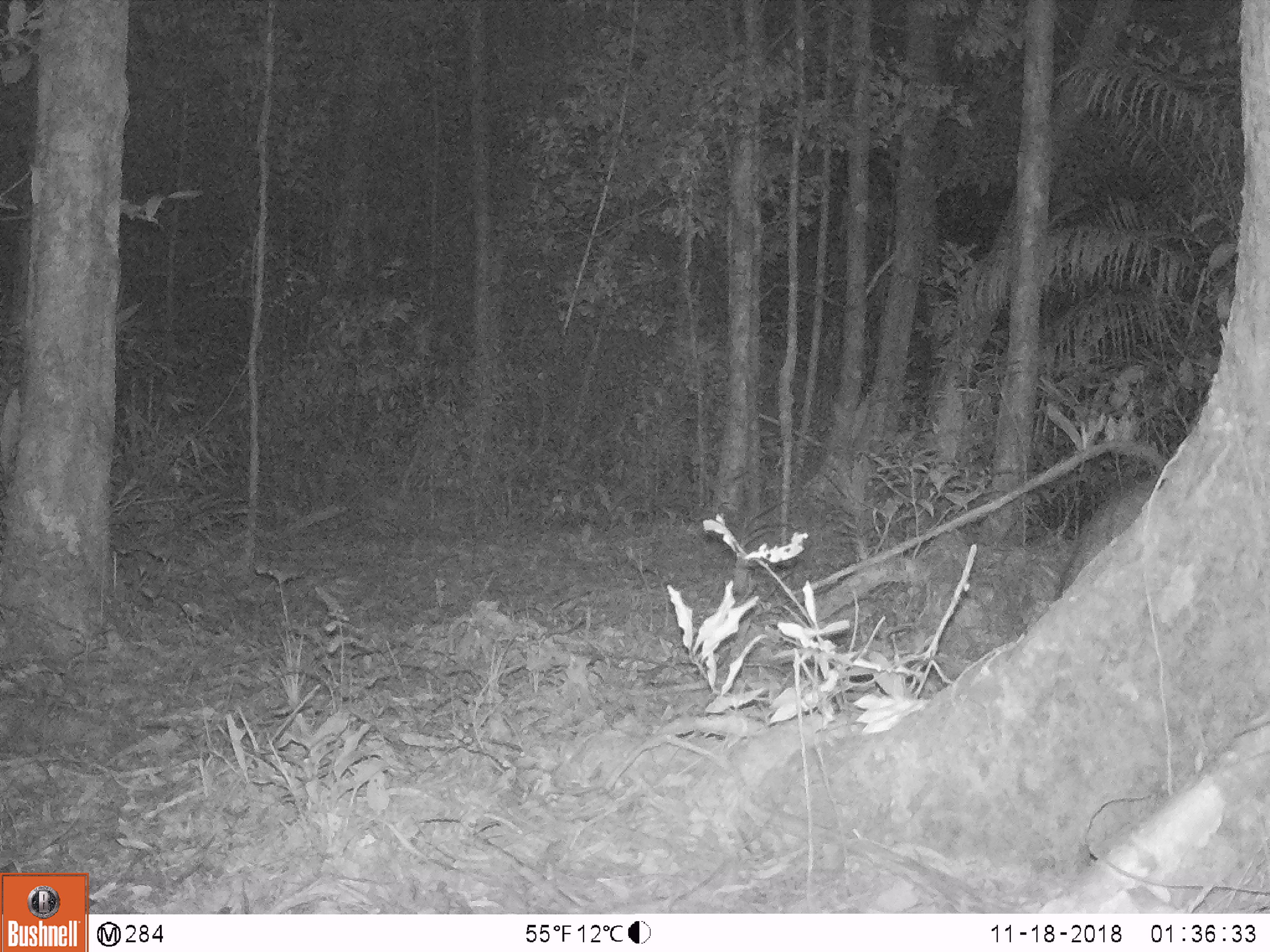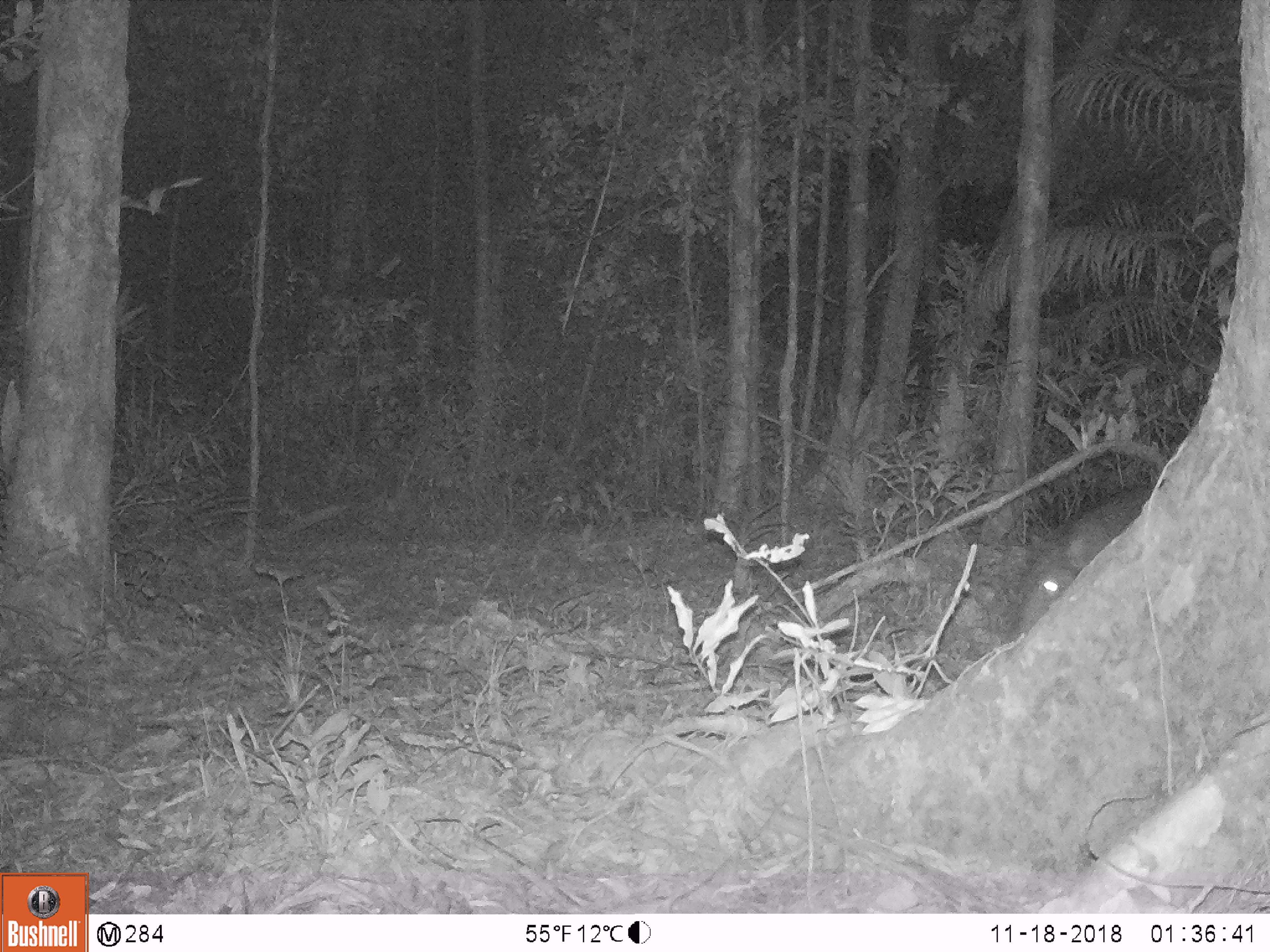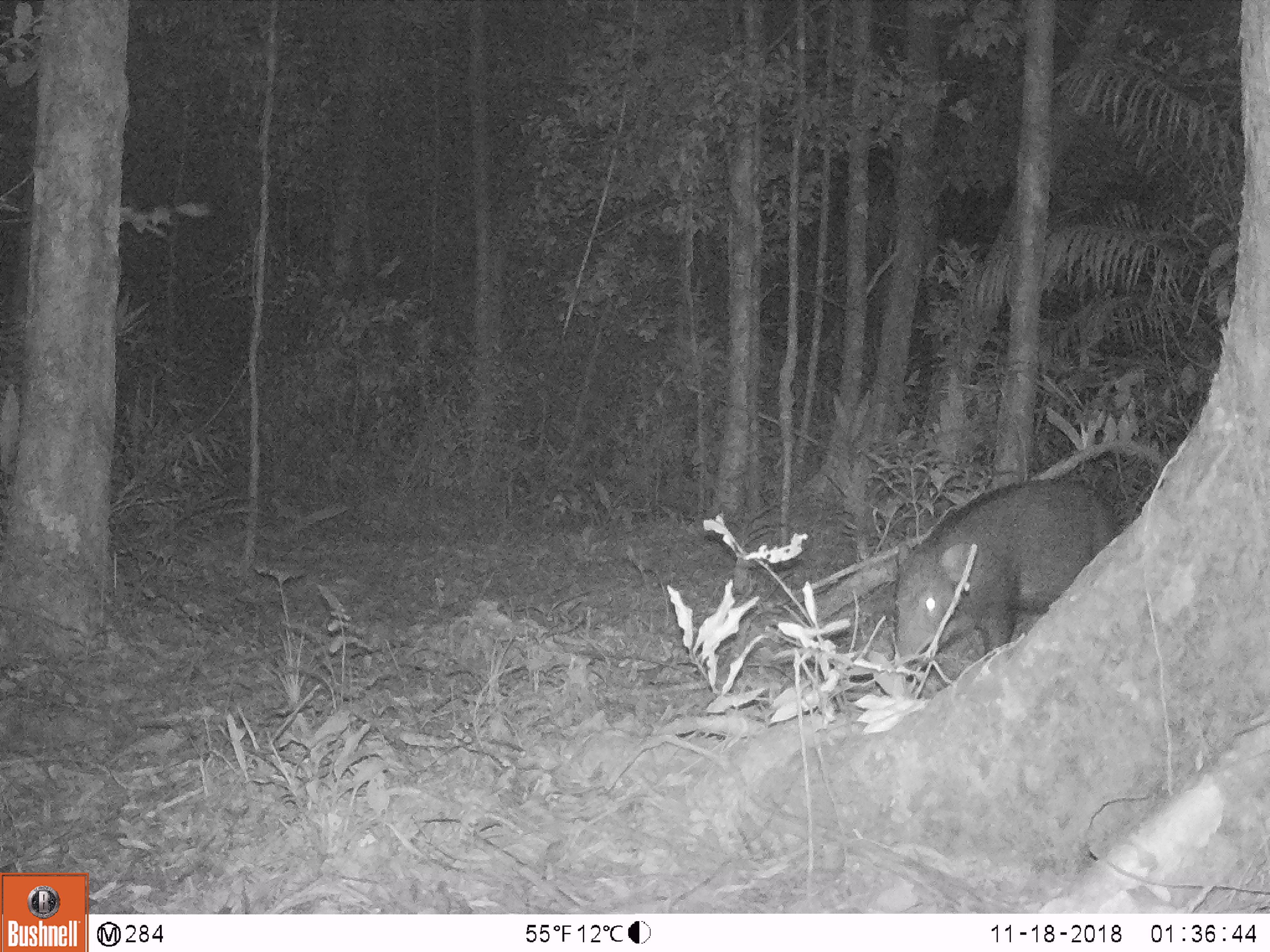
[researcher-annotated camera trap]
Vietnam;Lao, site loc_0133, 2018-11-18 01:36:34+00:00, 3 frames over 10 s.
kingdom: Animalia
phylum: Chordata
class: Mammalia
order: Artiodactyla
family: Suidae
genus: Sus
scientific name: Sus scrofa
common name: eurasian wild pig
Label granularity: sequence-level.